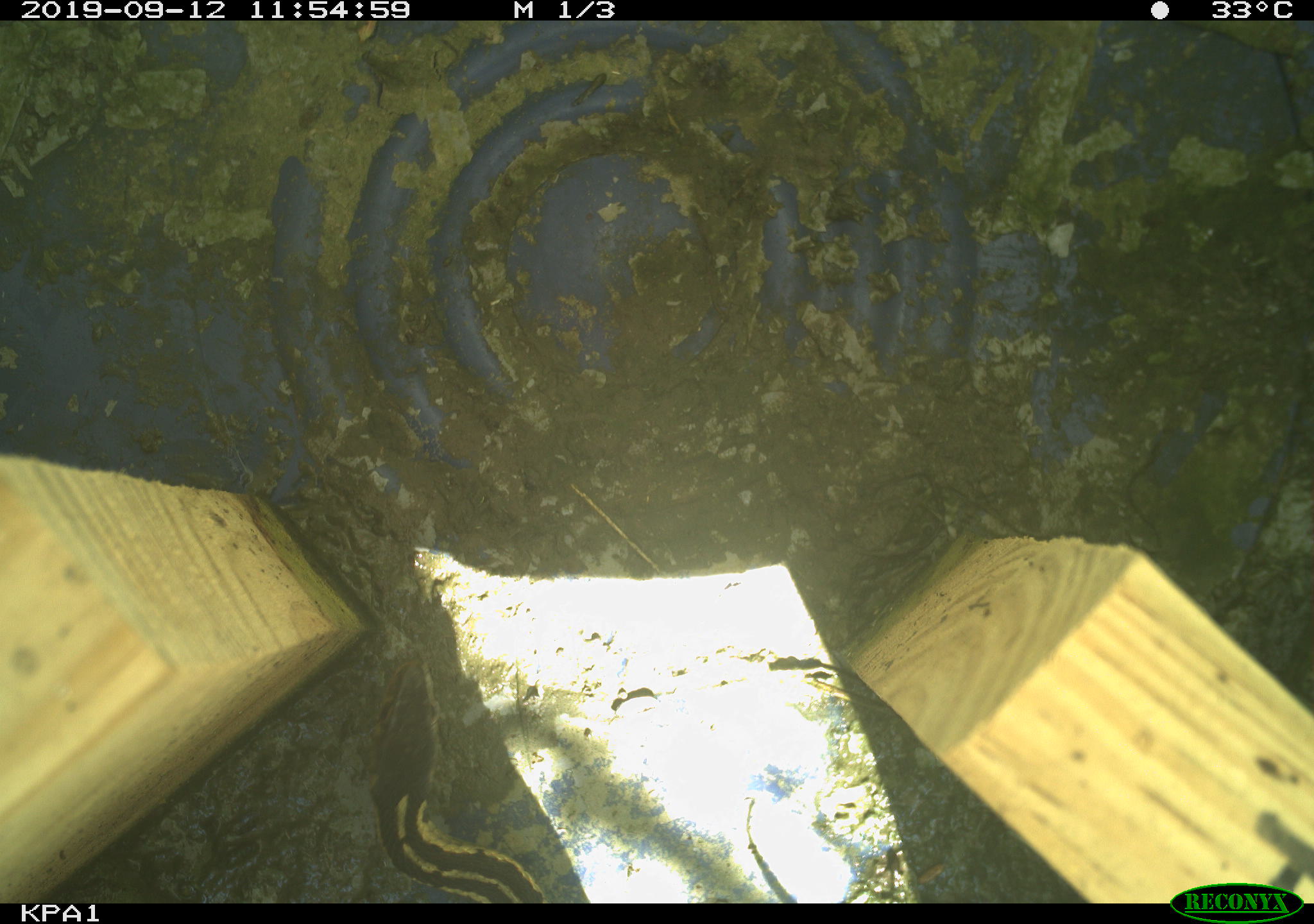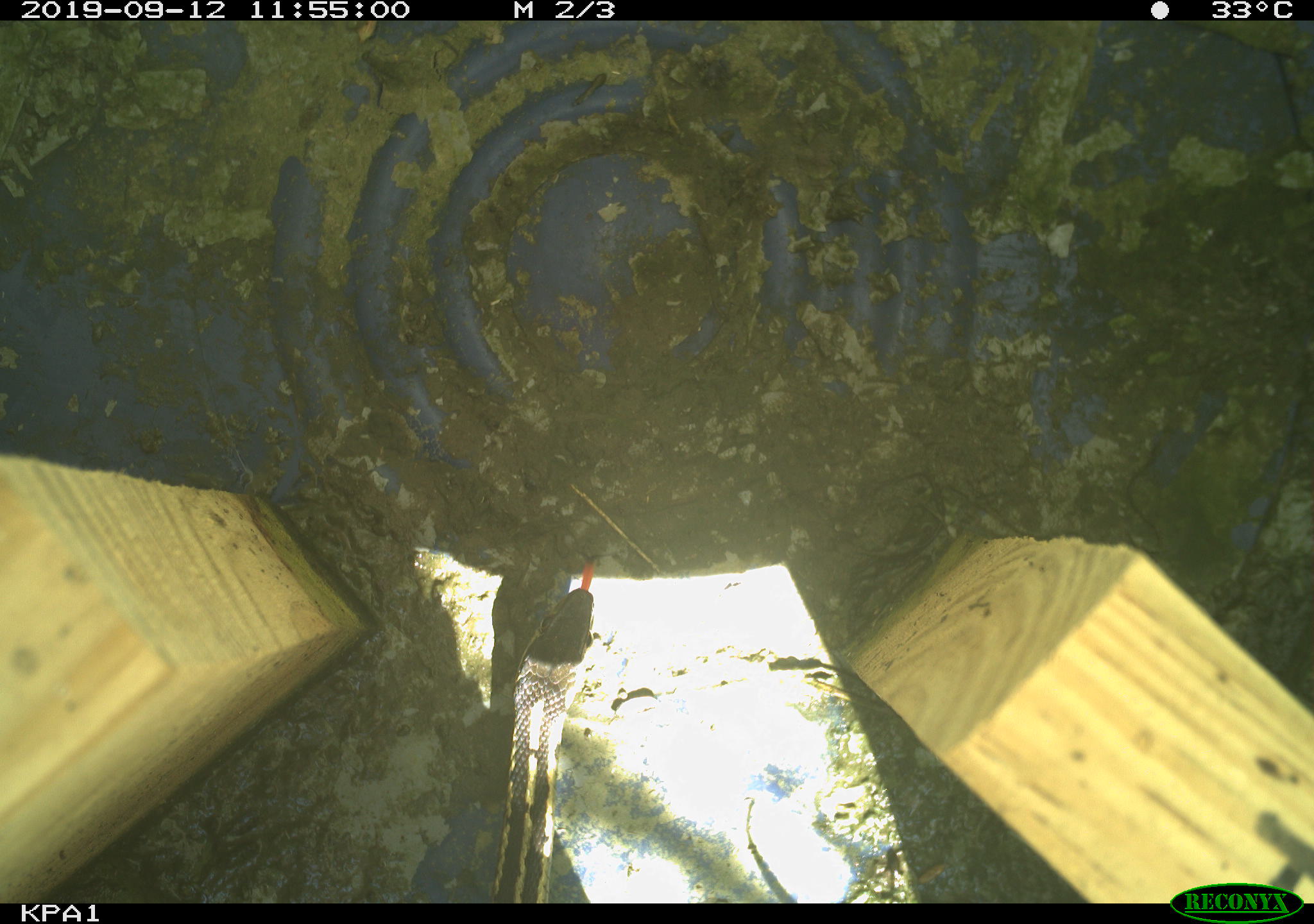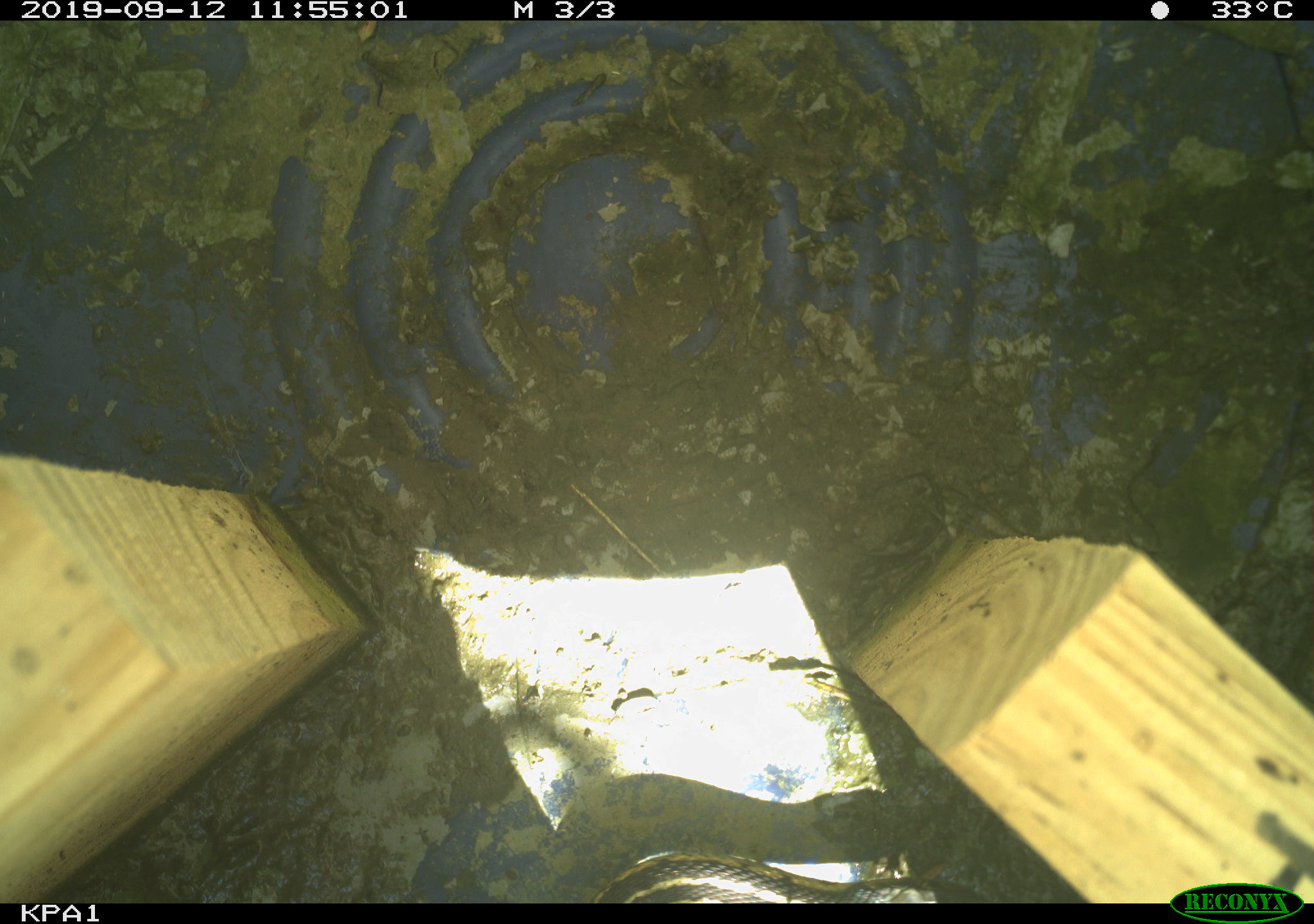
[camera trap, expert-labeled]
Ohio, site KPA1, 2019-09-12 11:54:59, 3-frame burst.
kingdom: Animalia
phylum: Chordata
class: Reptilia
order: Squamata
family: Colubridae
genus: Thamnophis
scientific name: Thamnophis sirtalis sirtalis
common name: eastern gartersnake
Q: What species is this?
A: Eastern gartersnake (Thamnophis sirtalis sirtalis).